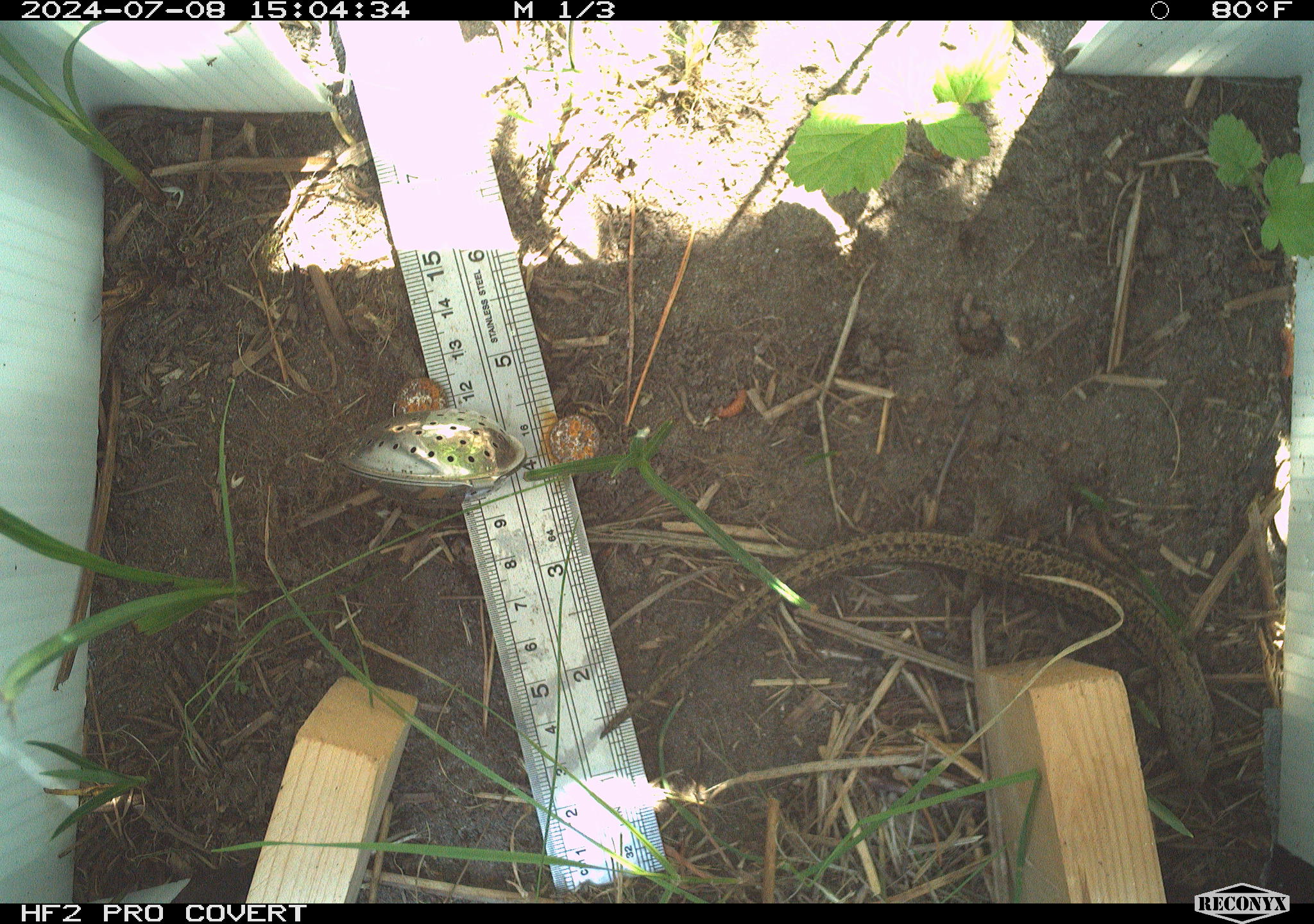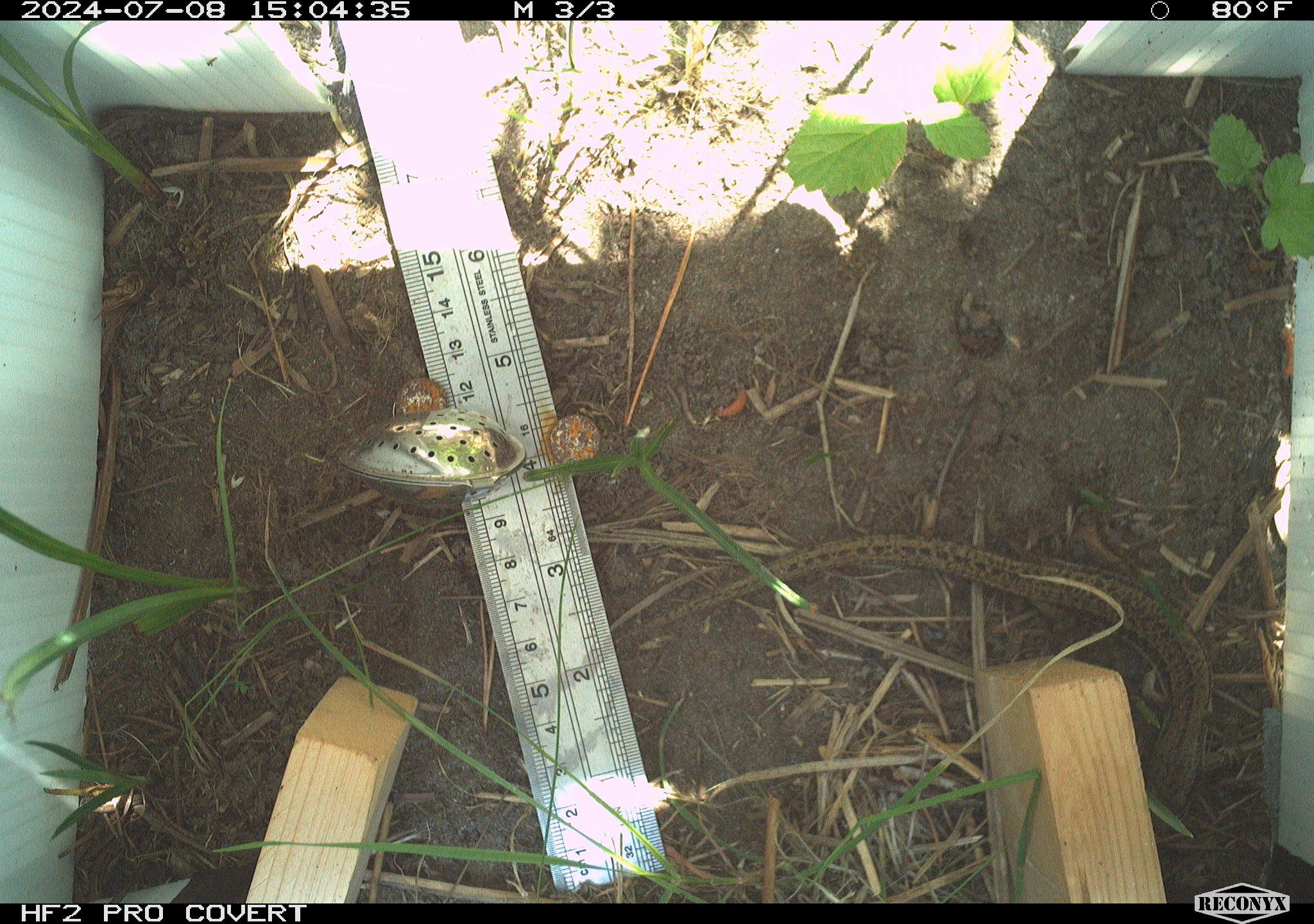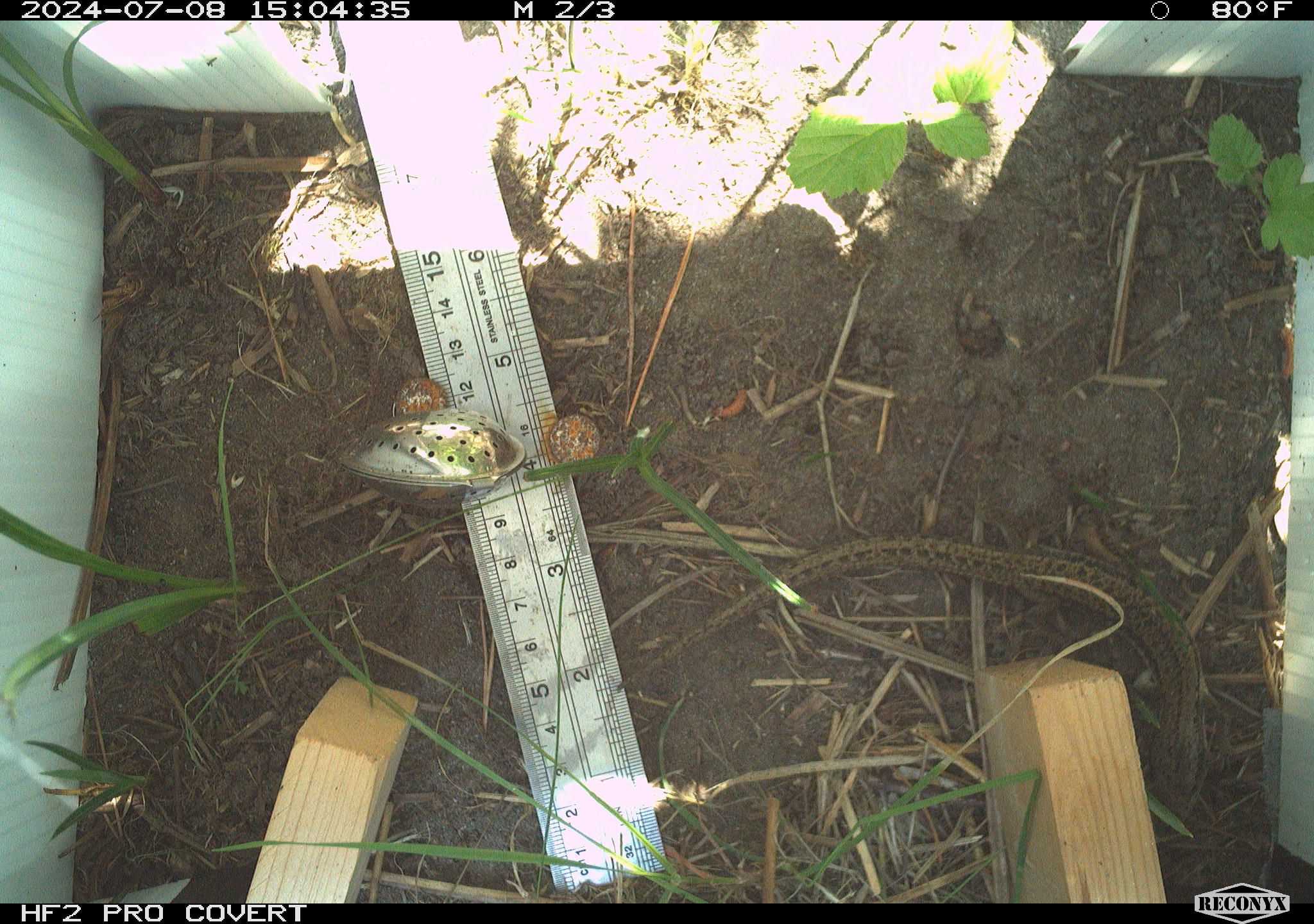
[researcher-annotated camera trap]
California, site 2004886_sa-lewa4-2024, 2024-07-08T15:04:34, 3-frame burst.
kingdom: Animalia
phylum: Chordata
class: Reptilia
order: Squamata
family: Anguidae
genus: Elgaria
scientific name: Elgaria coerulea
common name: northern alligator lizard